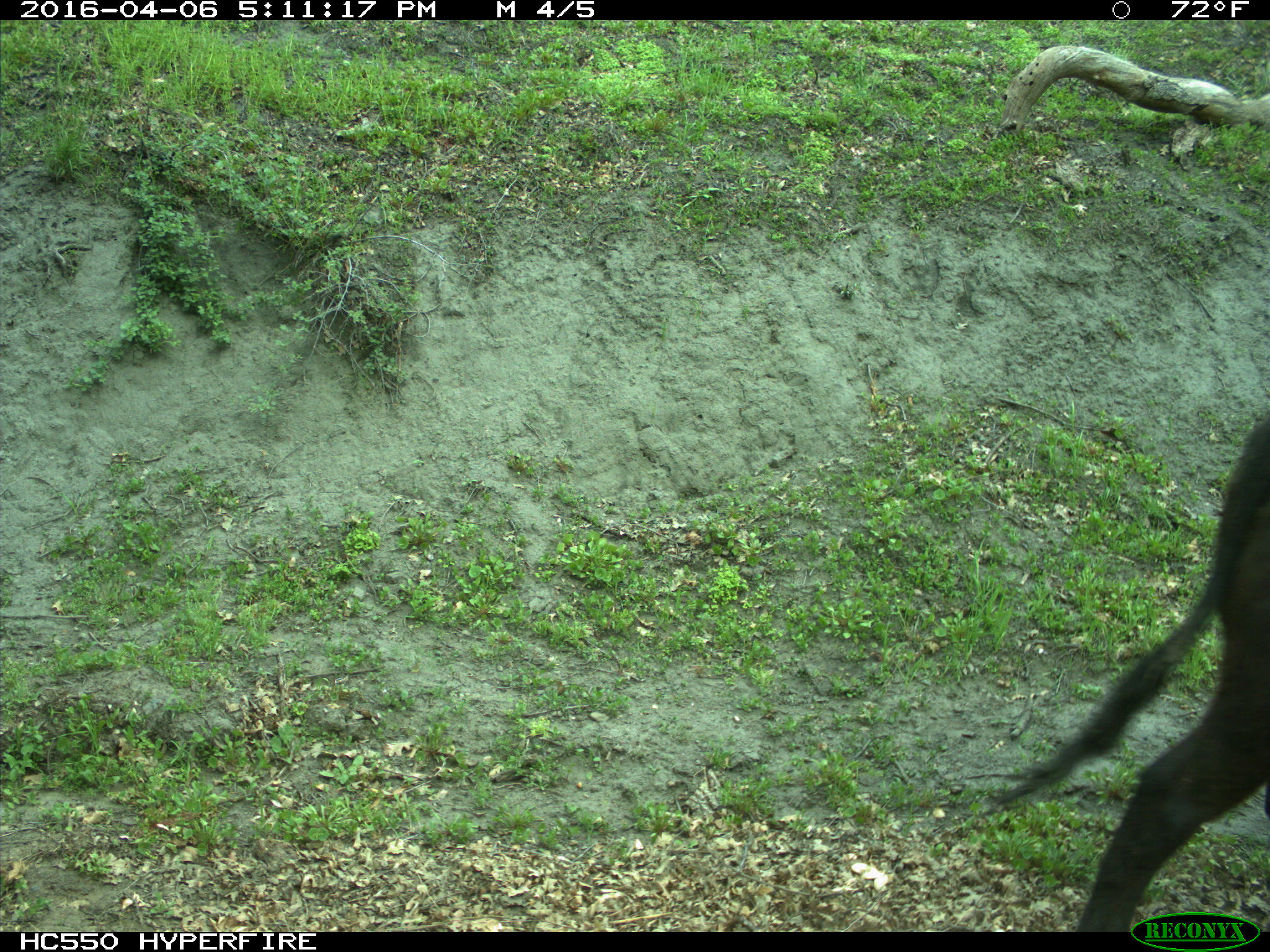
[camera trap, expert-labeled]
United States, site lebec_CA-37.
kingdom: Animalia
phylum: Chordata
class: Mammalia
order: Artiodactyla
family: Bovidae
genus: Bos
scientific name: Bos taurus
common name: domestic cow